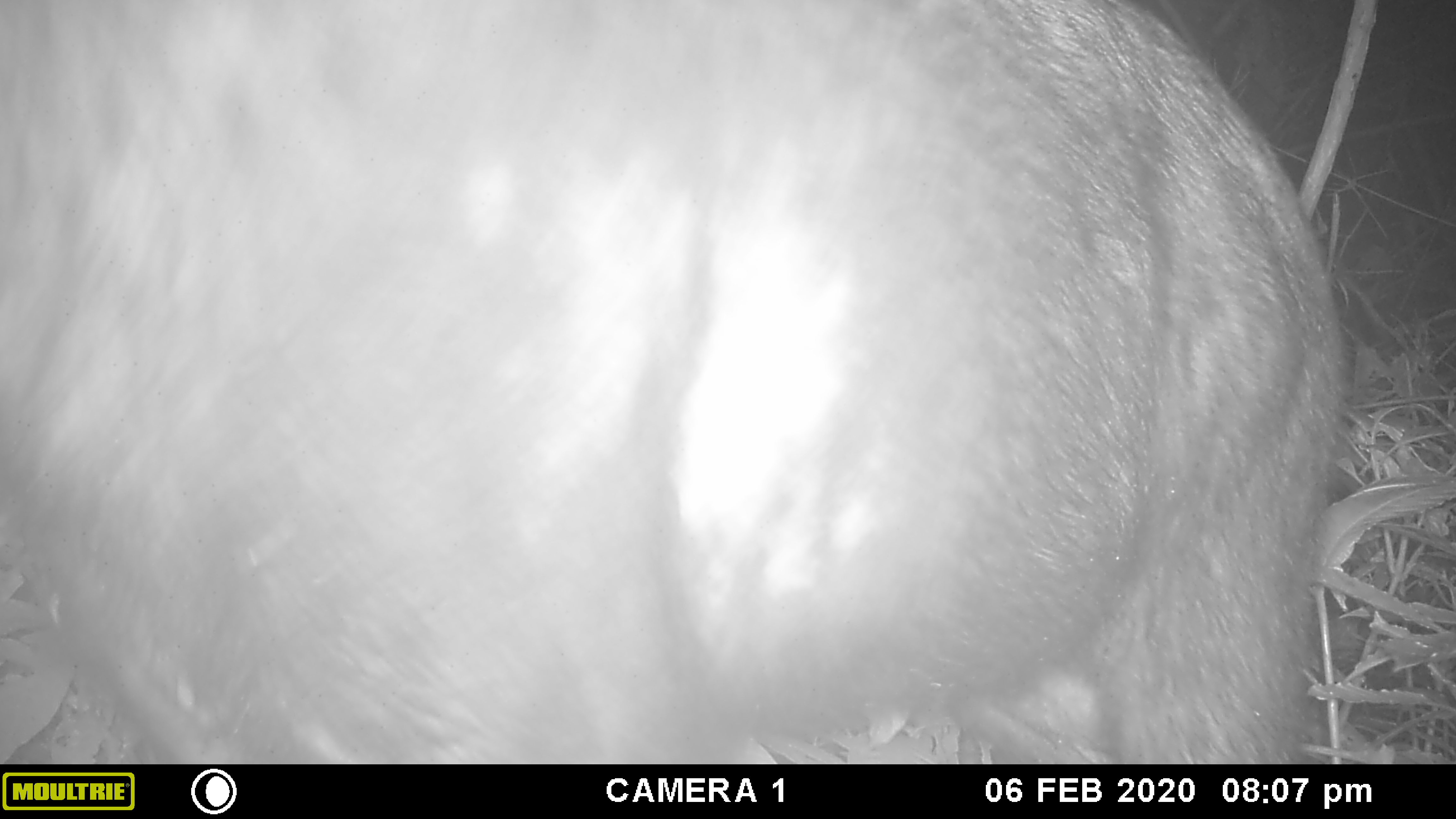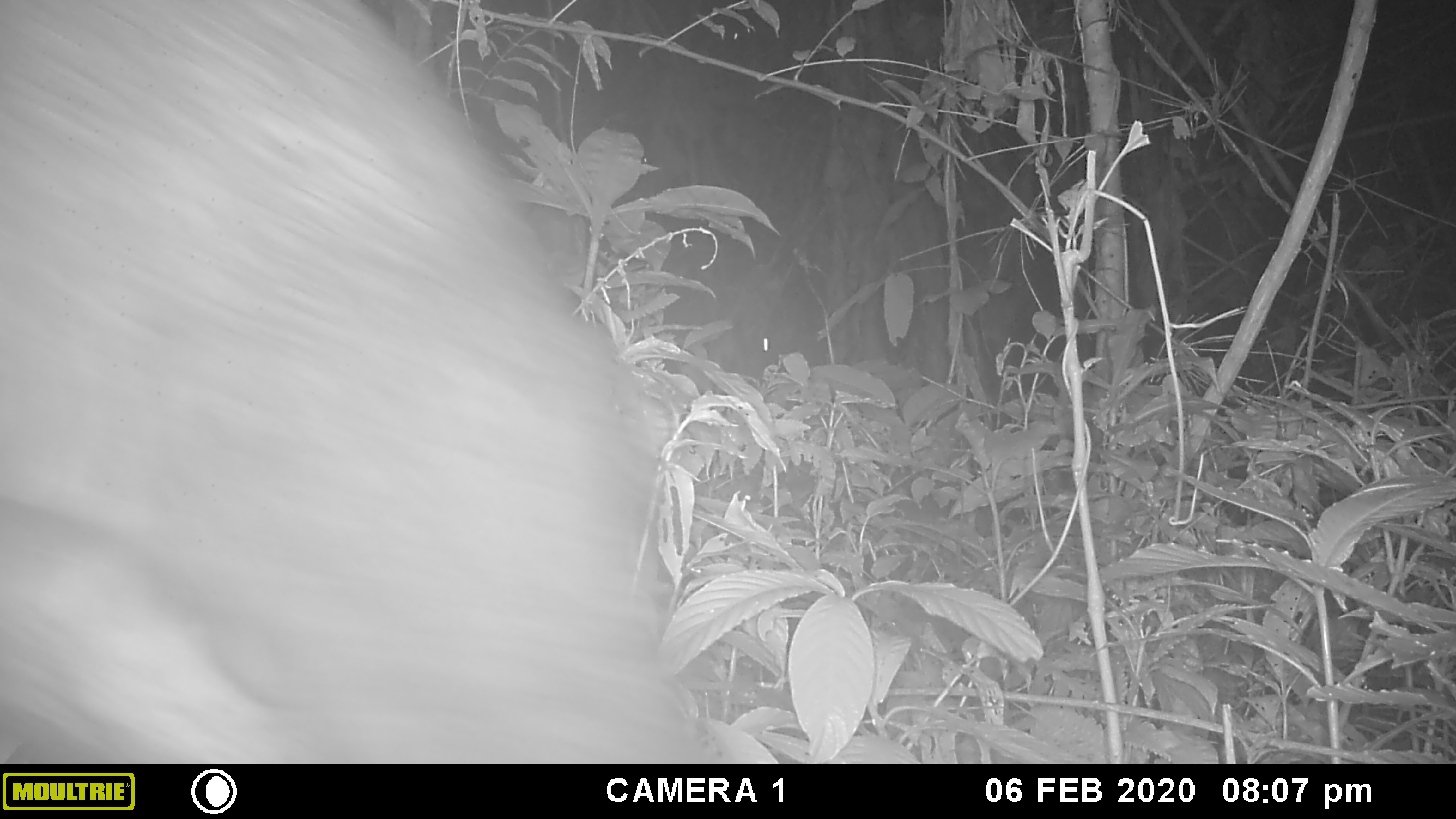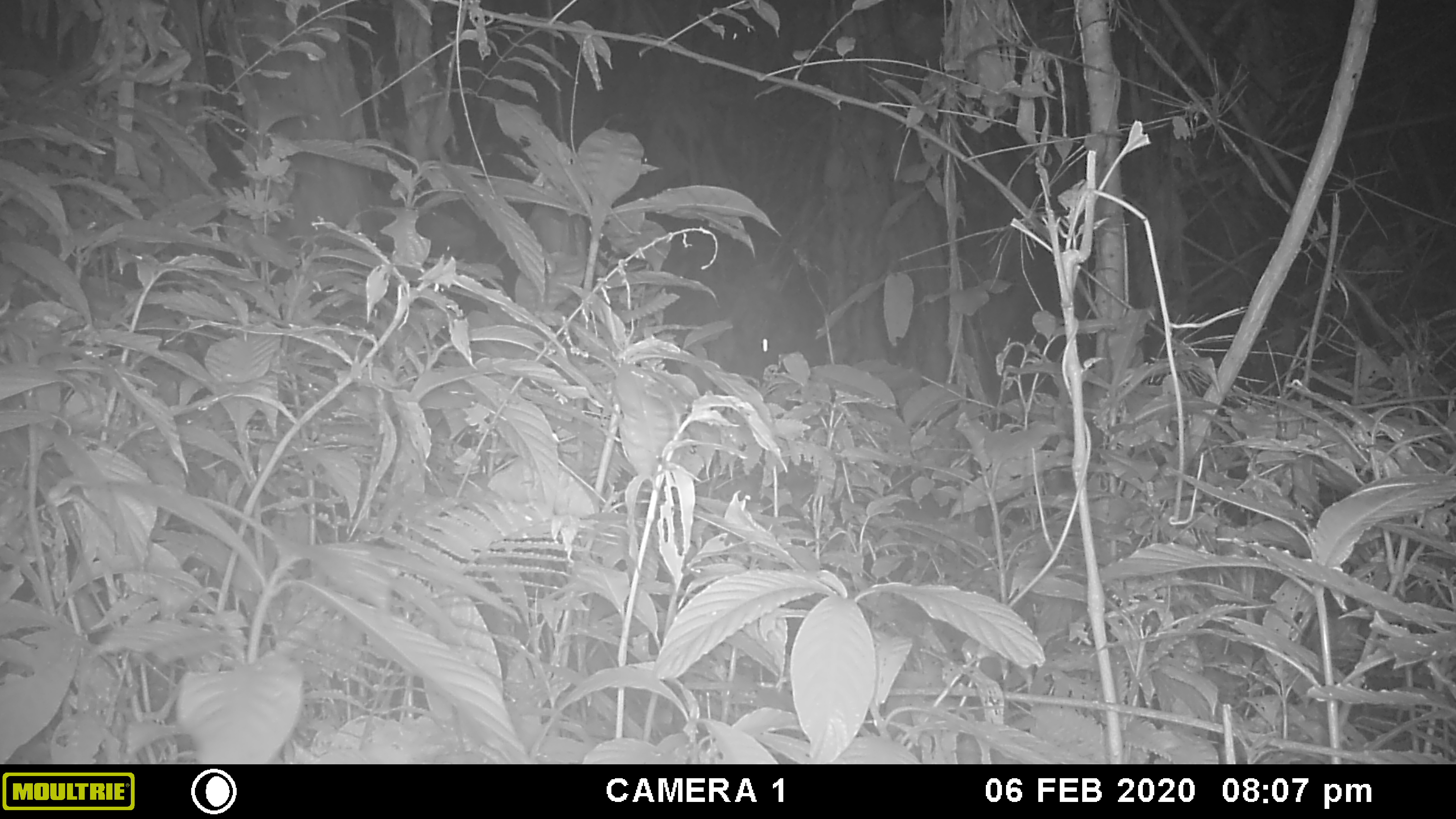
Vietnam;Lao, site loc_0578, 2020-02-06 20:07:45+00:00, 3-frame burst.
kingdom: Animalia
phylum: Chordata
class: Mammalia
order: Artiodactyla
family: Bovidae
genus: Capricornis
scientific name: Capricornis sumatraensis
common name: chinese serow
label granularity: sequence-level